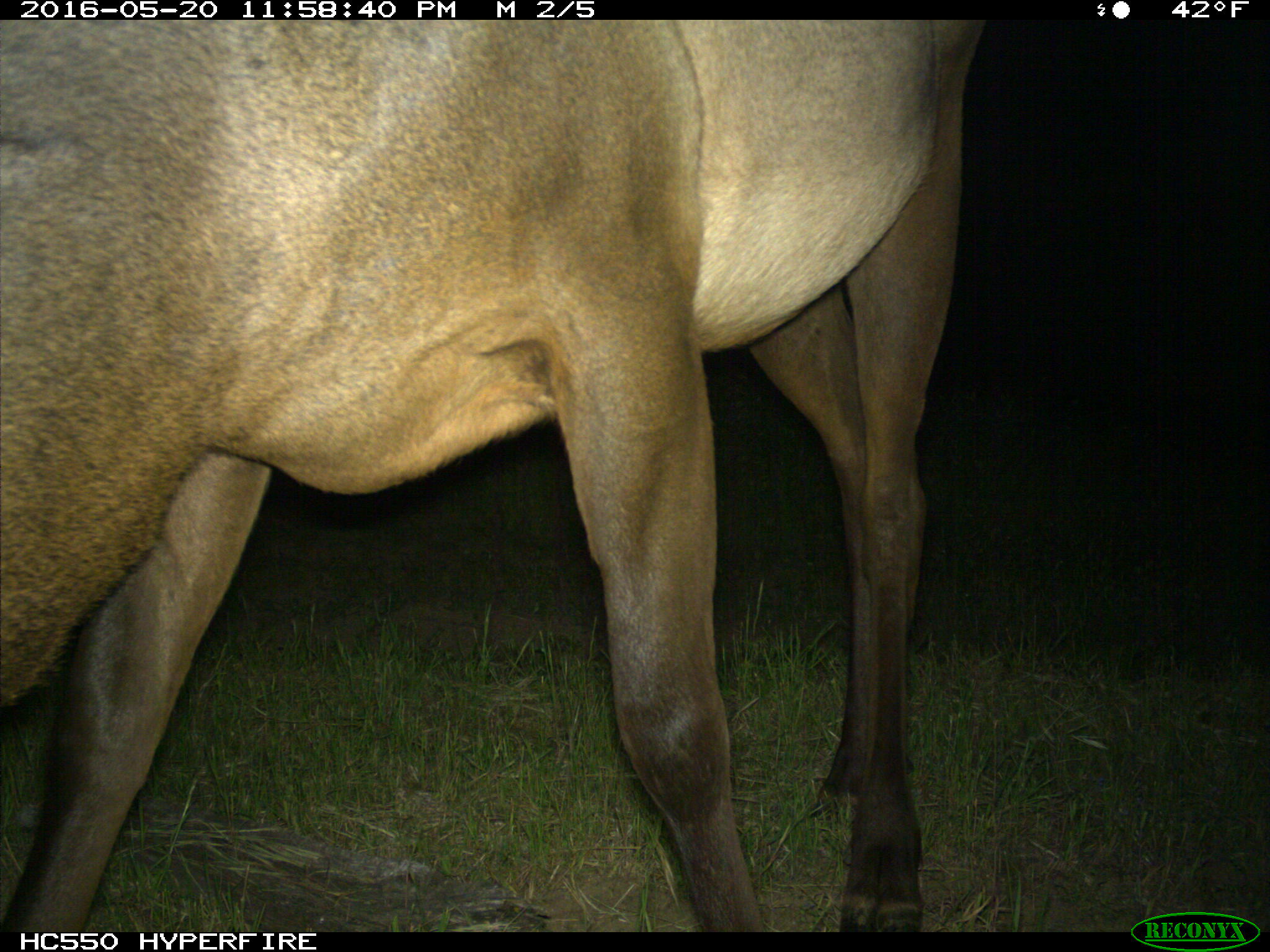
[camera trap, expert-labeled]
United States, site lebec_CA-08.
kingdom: Animalia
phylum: Chordata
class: Mammalia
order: Artiodactyla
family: Cervidae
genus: Cervus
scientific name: Cervus canadensis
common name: elk